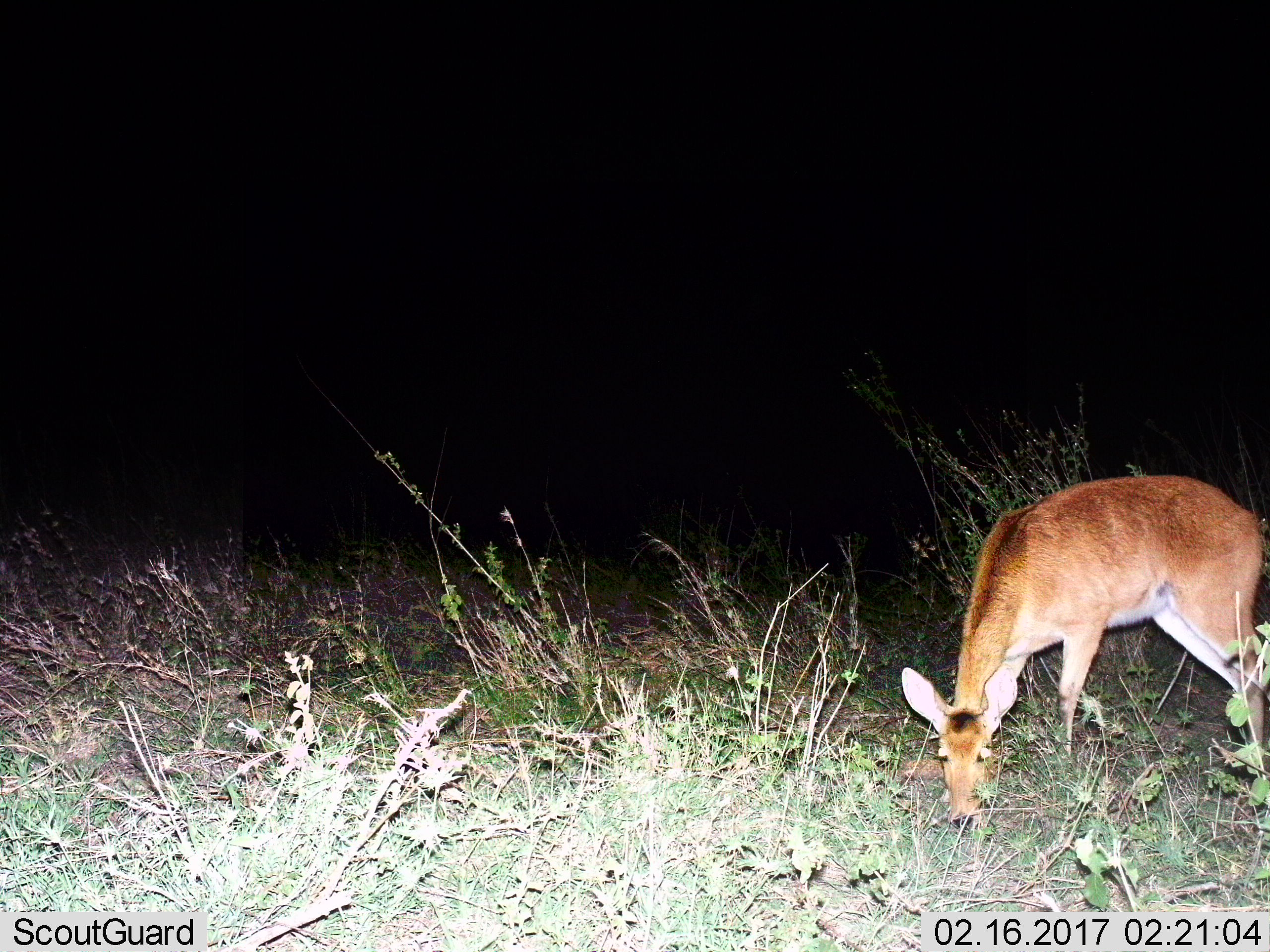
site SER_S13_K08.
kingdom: Animalia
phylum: Chordata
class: Mammalia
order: Artiodactyla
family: Bovidae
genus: Redunca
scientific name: Redunca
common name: reedbuck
Reedbuck (Redunca), count 1. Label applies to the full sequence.